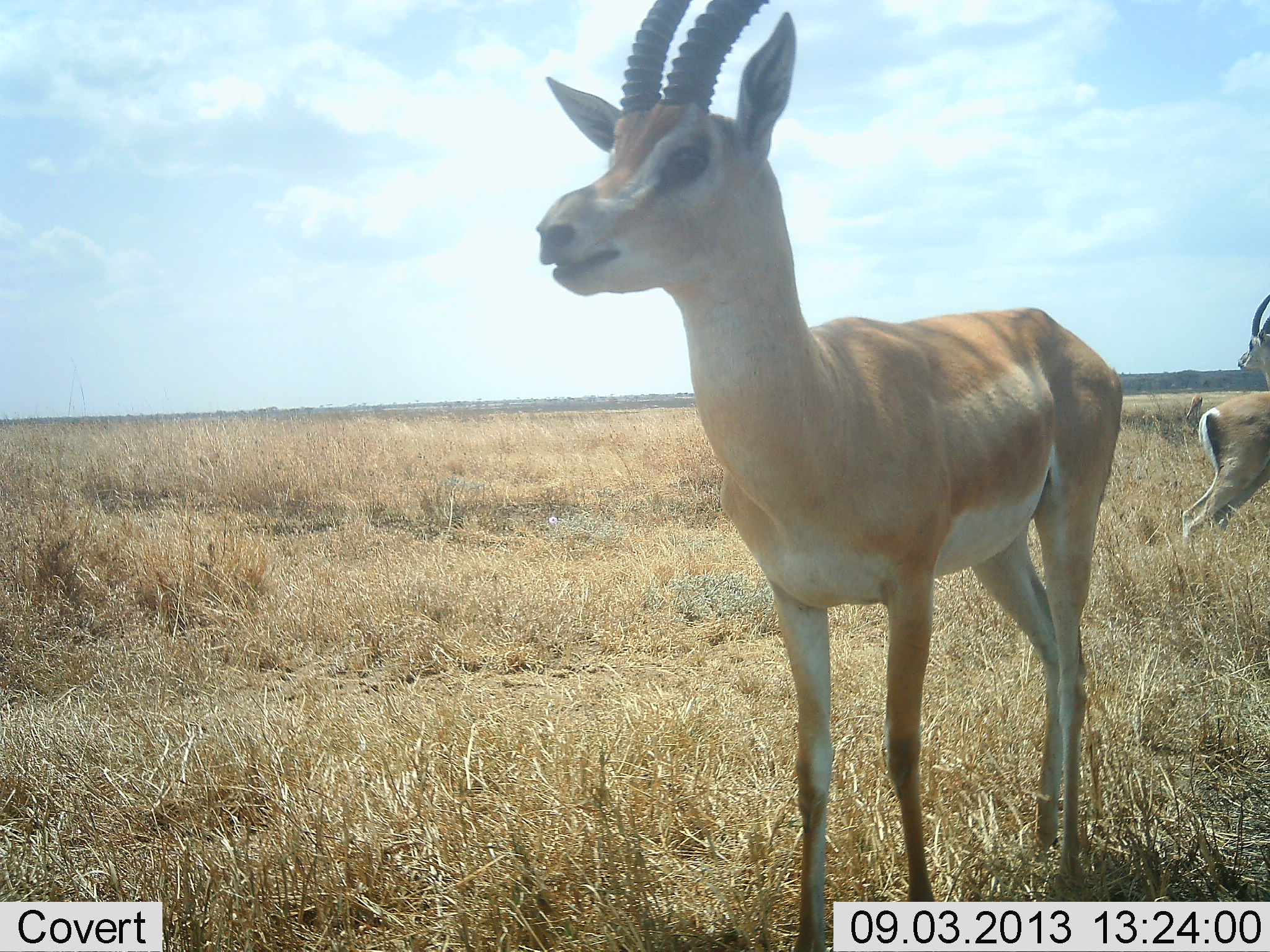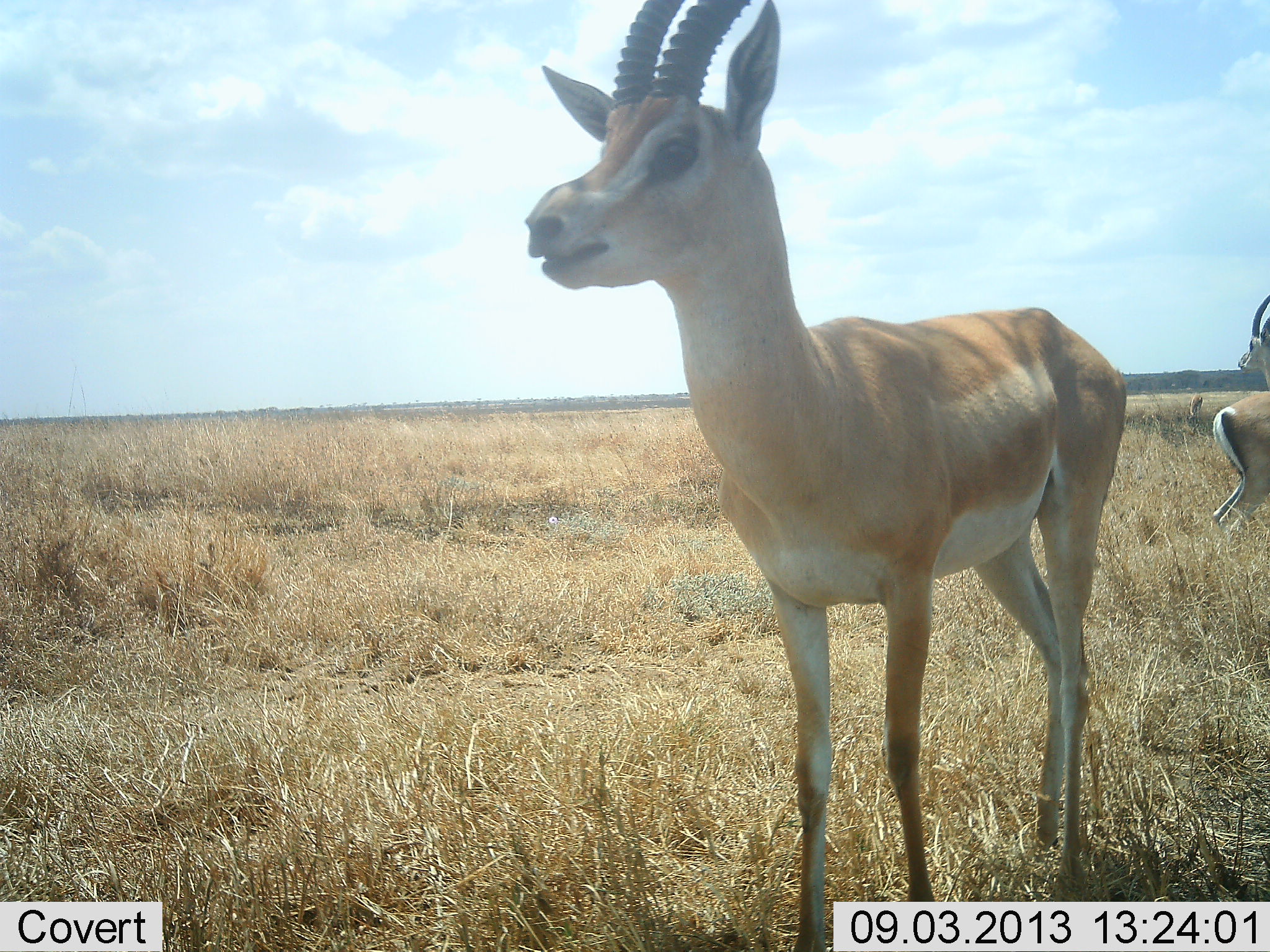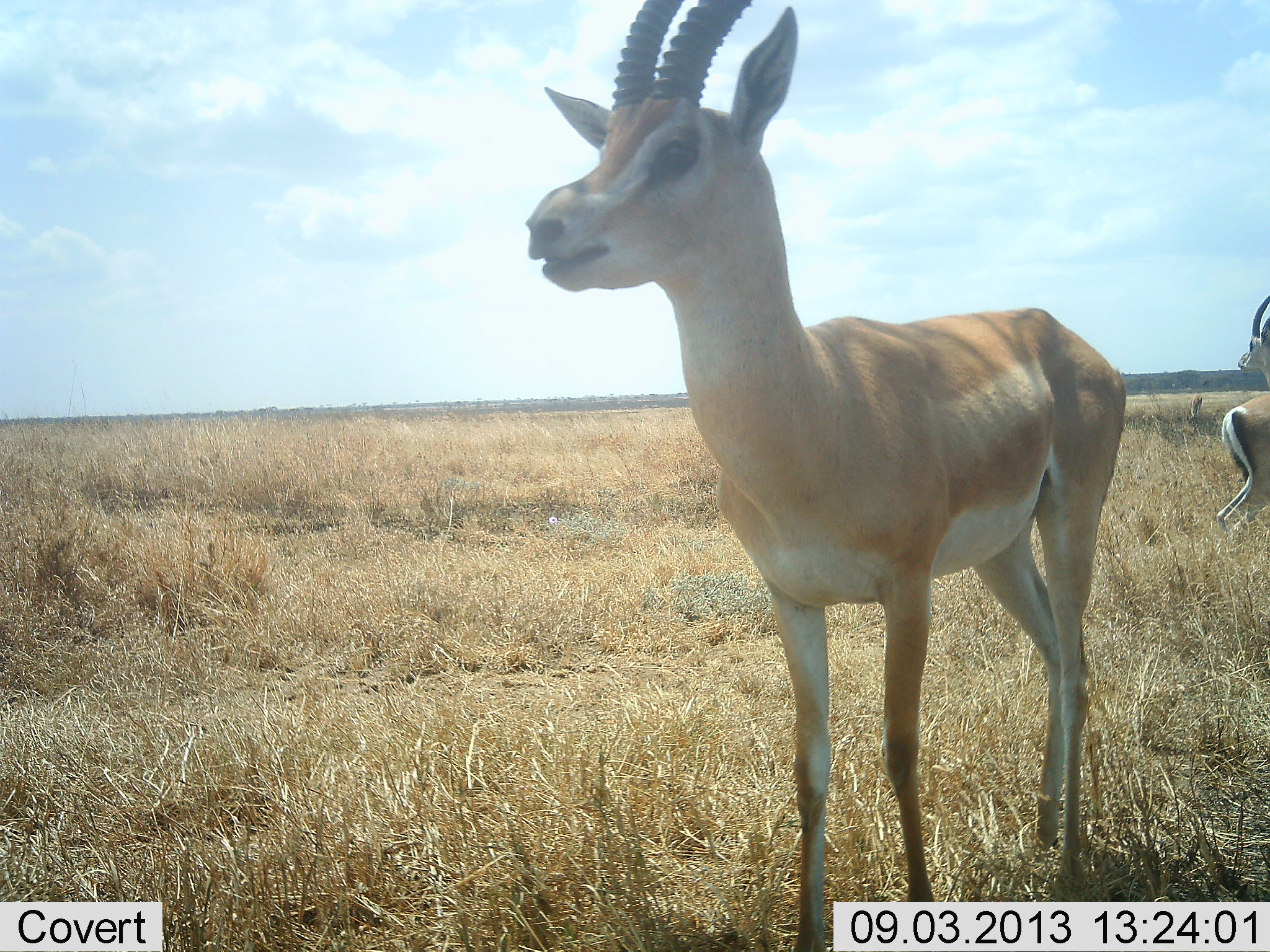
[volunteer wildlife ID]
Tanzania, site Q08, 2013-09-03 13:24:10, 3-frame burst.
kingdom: Animalia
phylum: Chordata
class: Mammalia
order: Artiodactyla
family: Bovidae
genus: Nanger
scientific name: Nanger granti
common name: grant's gazelle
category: gazellegrants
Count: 3.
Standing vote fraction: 100%.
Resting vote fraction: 0%.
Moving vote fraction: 10%.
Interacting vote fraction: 0%.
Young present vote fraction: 0%.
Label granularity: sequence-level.